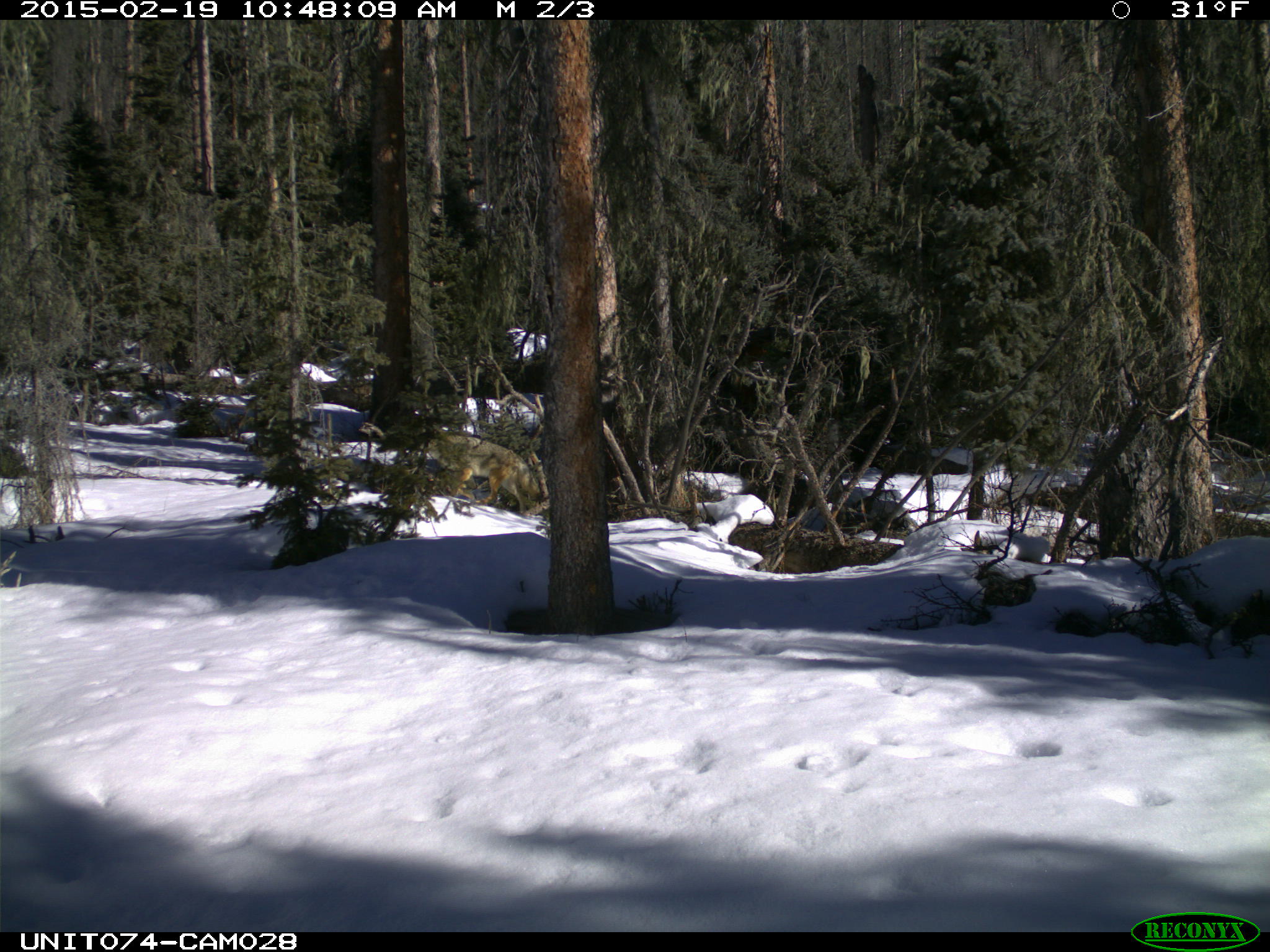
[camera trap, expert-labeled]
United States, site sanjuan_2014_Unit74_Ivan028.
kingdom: Animalia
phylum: Chordata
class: Mammalia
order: Carnivora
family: Canidae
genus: Canis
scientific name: Canis latrans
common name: coyote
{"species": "Canis latrans (coyote)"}